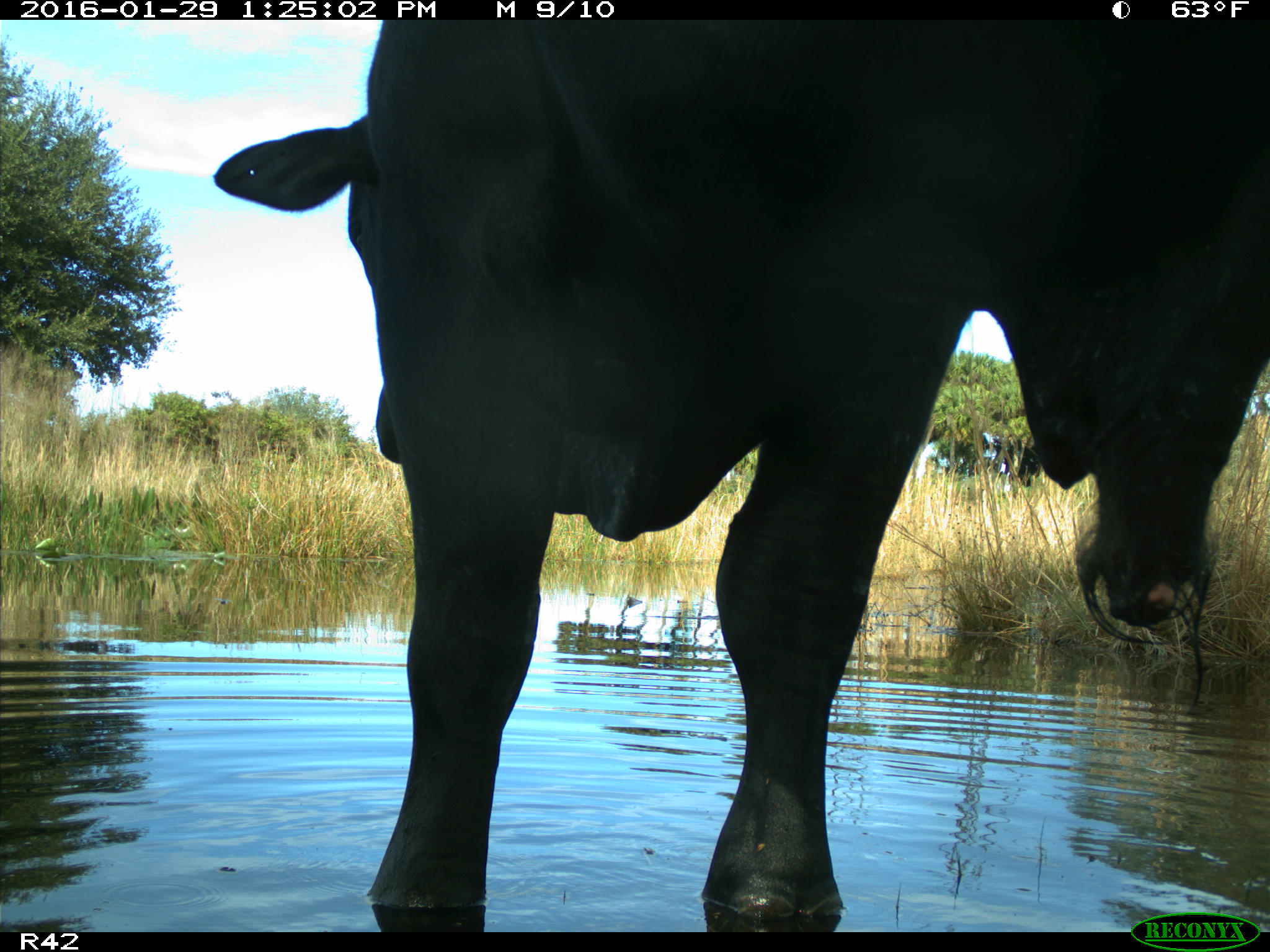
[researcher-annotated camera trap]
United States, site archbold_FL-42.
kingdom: Animalia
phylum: Chordata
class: Mammalia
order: Artiodactyla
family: Bovidae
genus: Bos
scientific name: Bos taurus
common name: domestic cow